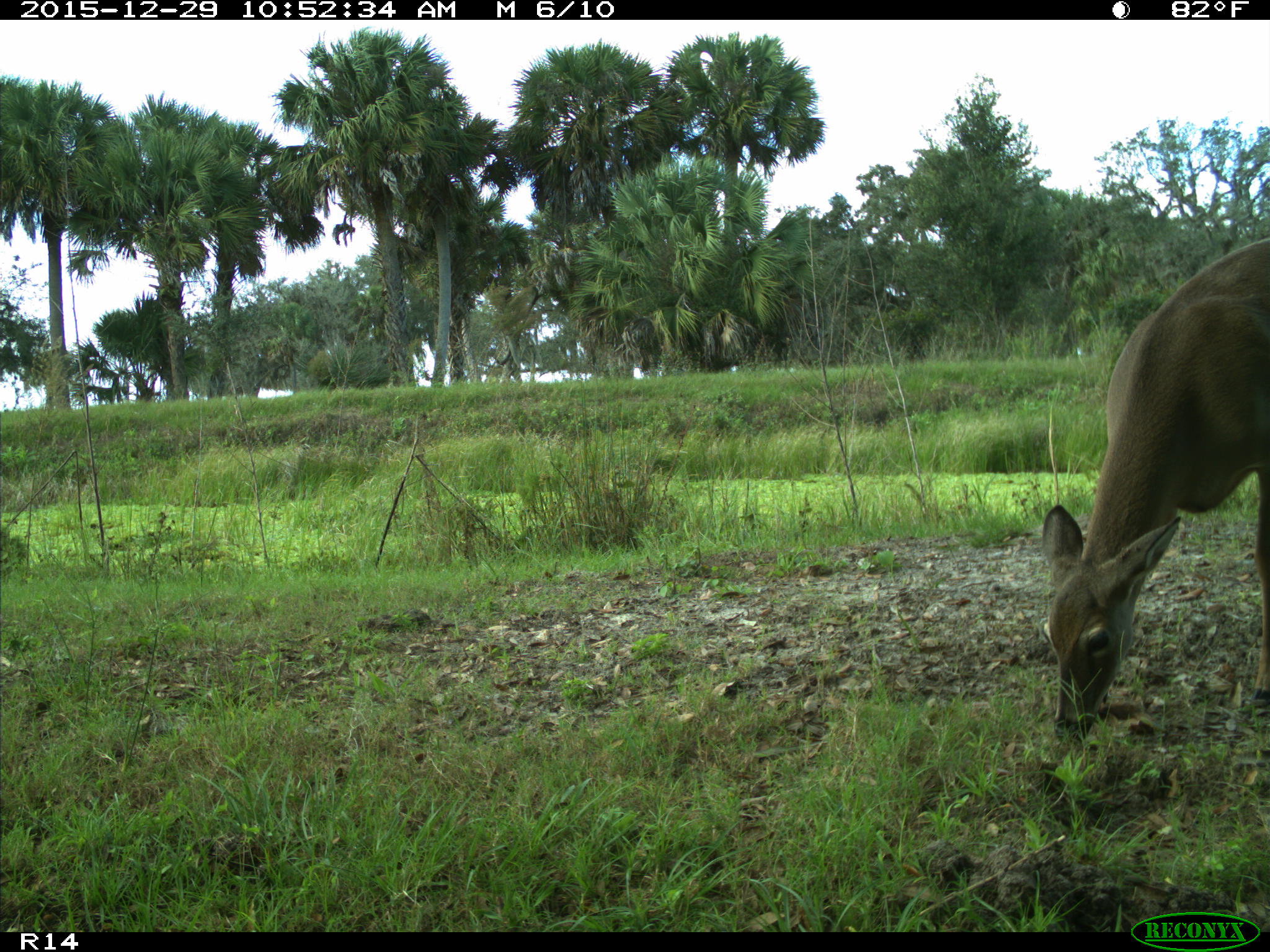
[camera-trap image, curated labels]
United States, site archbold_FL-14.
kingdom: Animalia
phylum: Chordata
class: Mammalia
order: Artiodactyla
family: Cervidae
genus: Odocoileus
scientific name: Odocoileus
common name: deer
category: unidentified deer